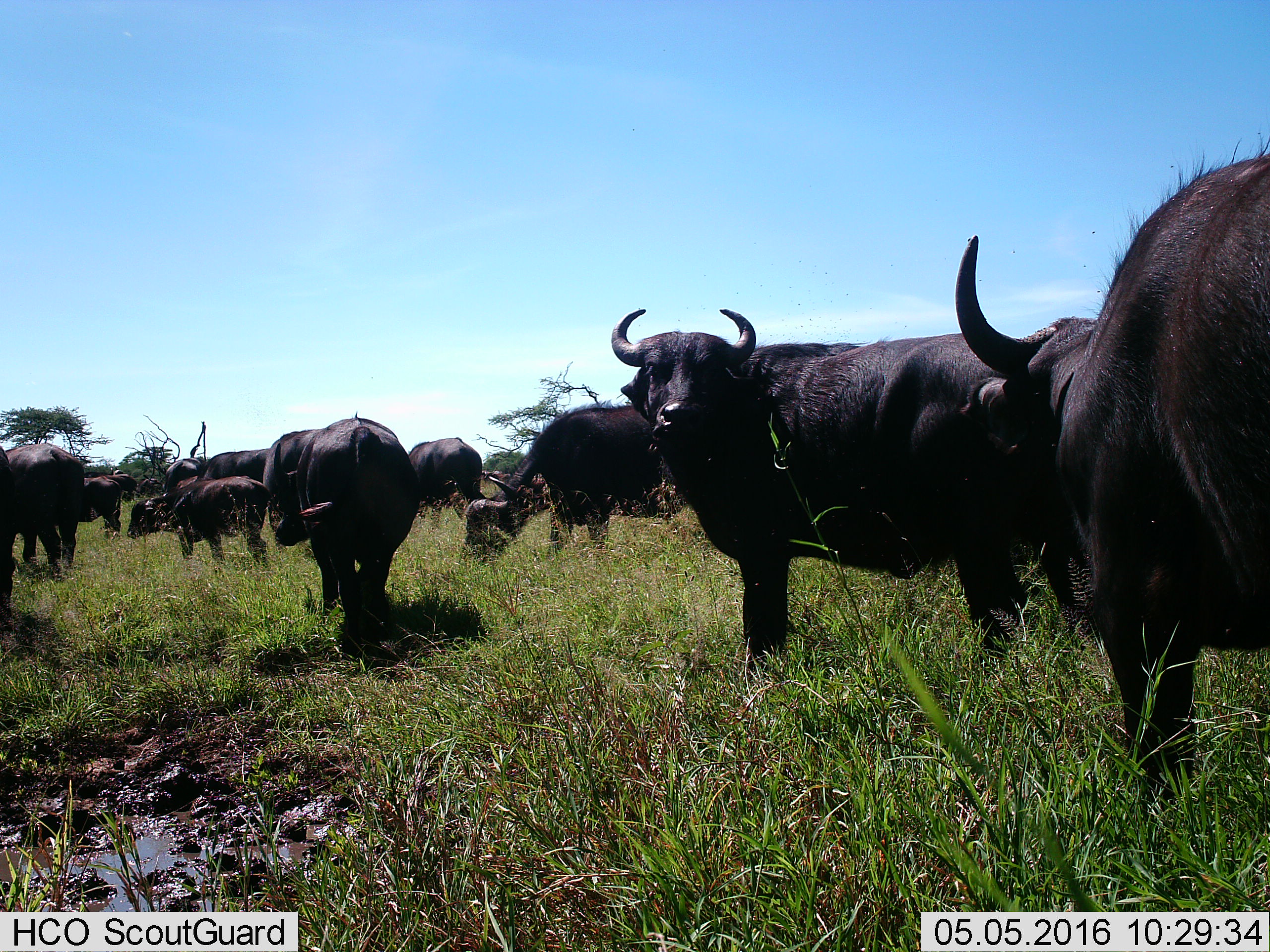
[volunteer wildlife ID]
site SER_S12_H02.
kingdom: Animalia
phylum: Chordata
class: Mammalia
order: Artiodactyla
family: Bovidae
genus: Syncerus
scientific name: Syncerus caffer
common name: african buffalo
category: buffalo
Buffalo (african buffalo) (Syncerus caffer), count 11-50. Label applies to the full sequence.